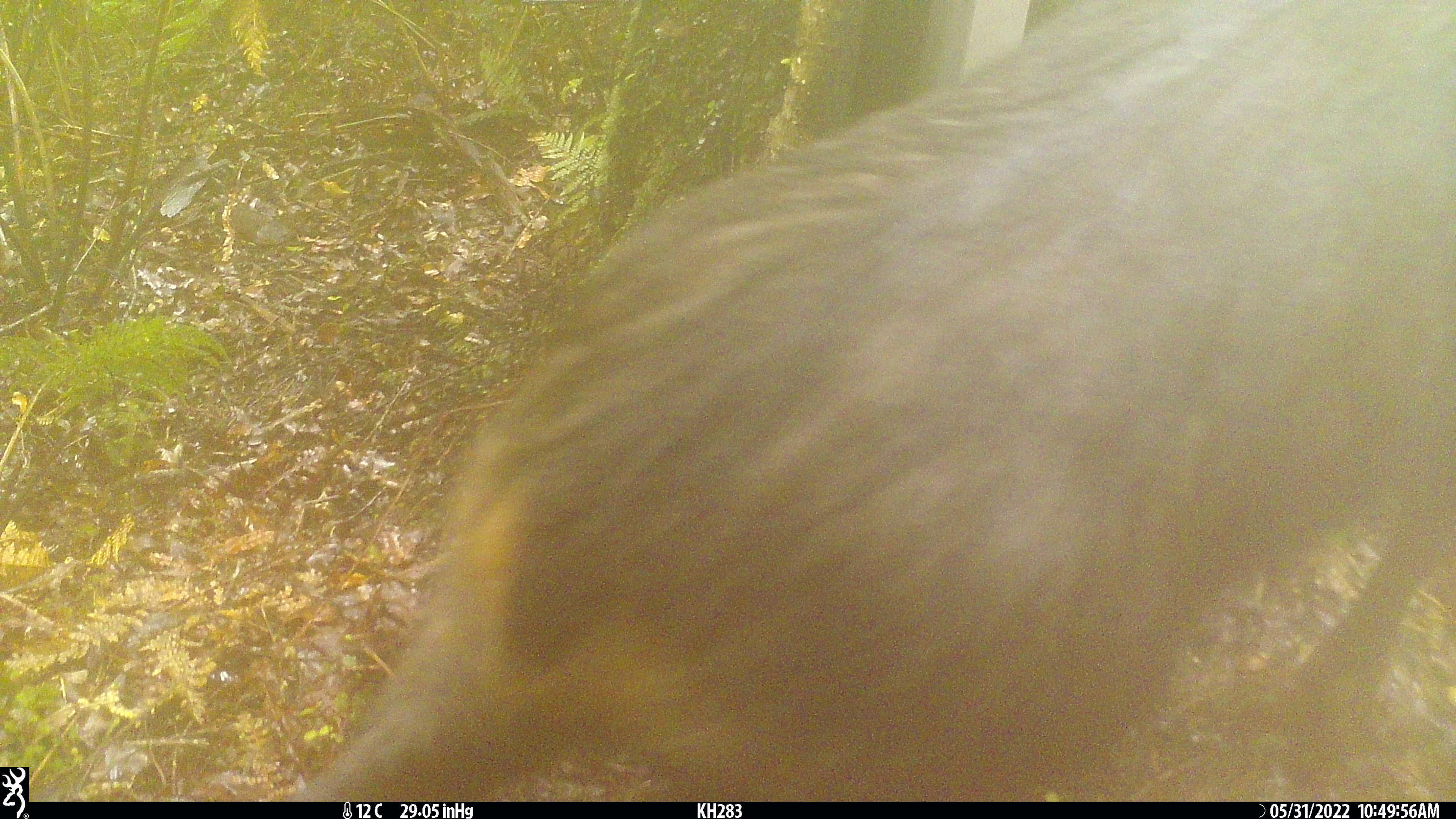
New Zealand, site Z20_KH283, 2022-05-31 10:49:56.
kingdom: Animalia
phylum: Chordata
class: Mammalia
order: Artiodactyla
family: Bovidae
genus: Rupicapra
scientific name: Rupicapra rupicapra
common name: alpine chamois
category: chamois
Chamois (alpine chamois) (Rupicapra rupicapra).